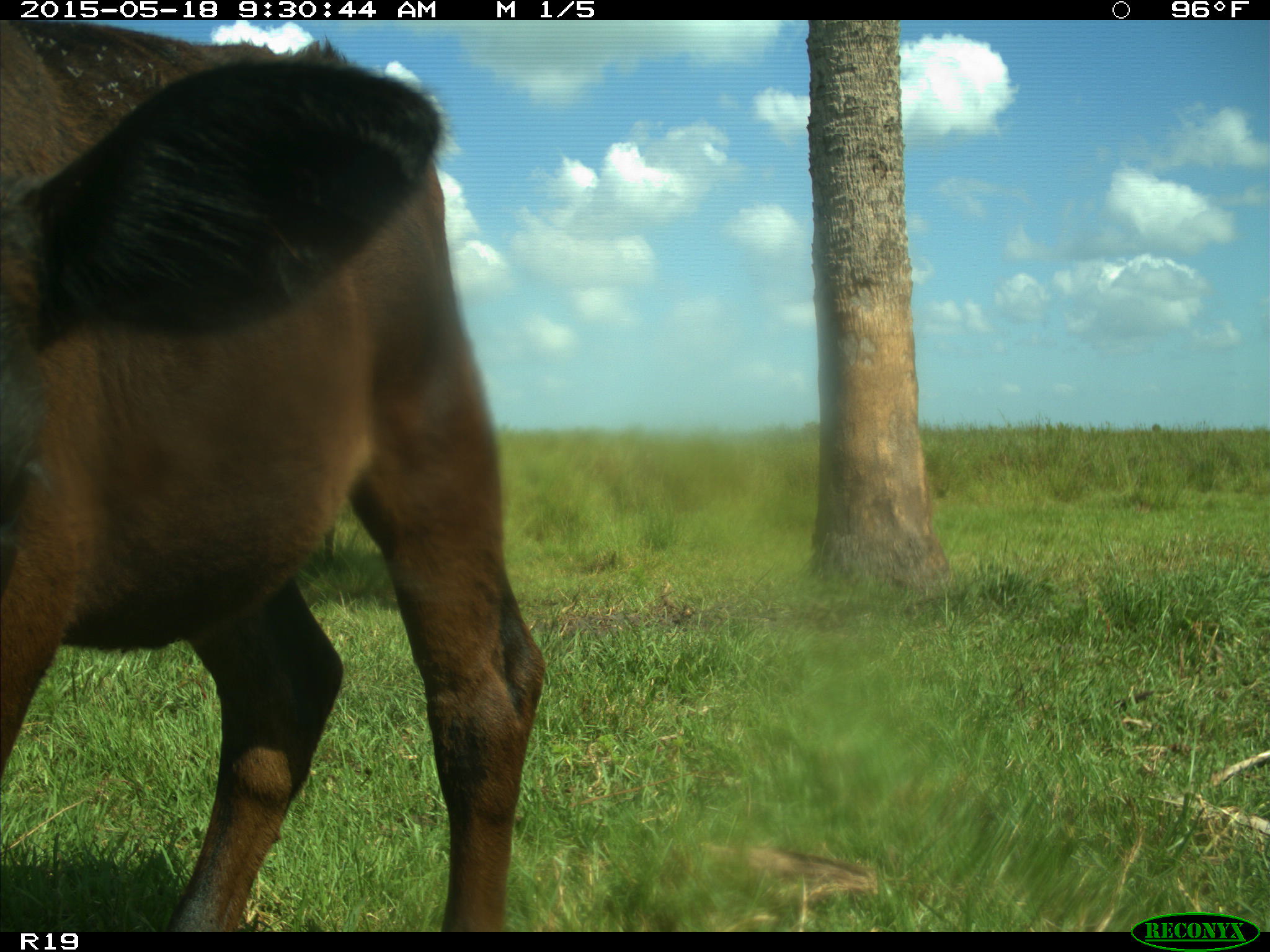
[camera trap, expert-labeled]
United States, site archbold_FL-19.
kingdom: Animalia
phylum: Chordata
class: Mammalia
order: Artiodactyla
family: Bovidae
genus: Bos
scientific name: Bos taurus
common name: domestic cow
Bos taurus (domestic cow).